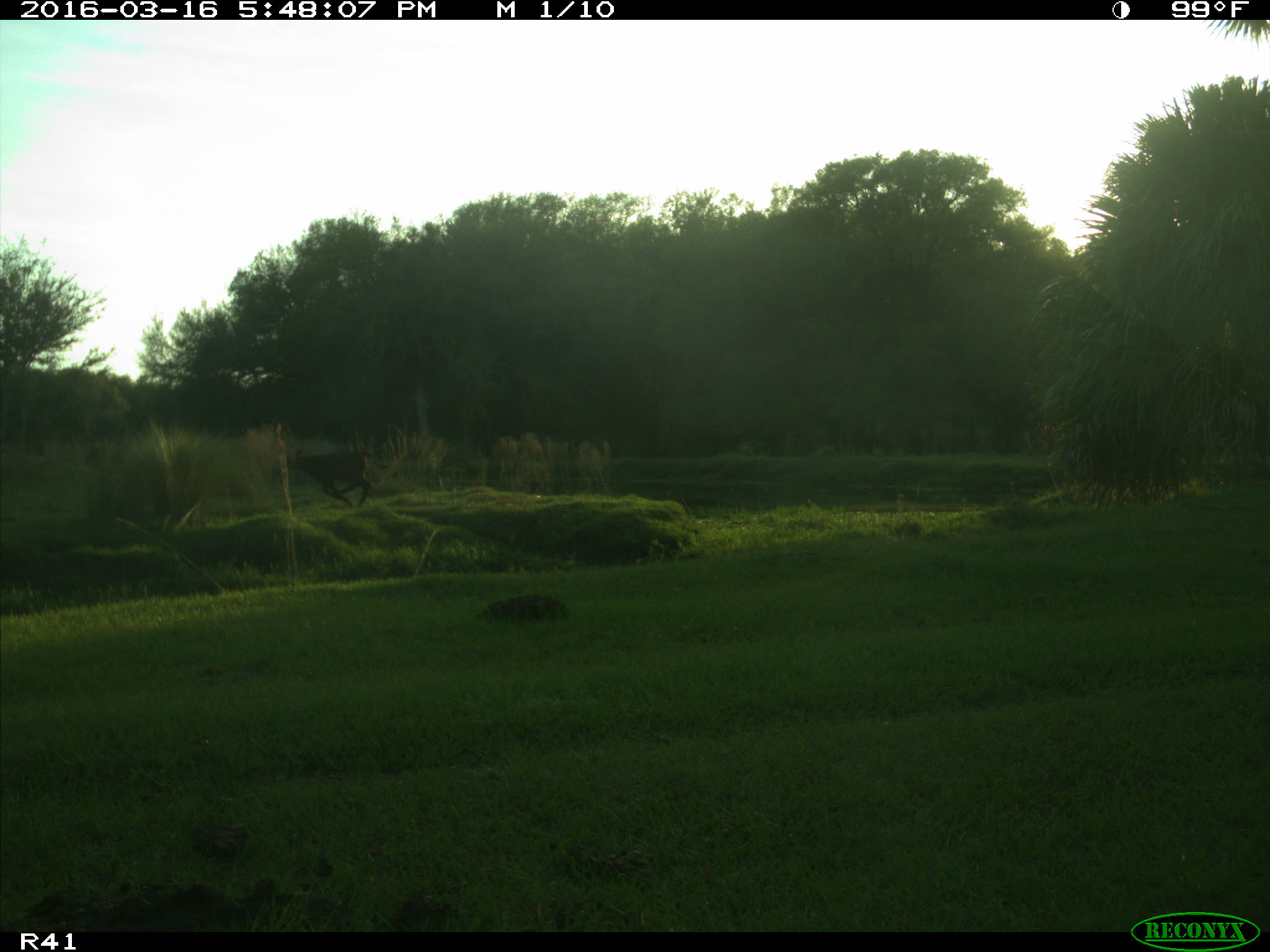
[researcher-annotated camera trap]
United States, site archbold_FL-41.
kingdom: Animalia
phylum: Chordata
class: Mammalia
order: Artiodactyla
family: Bovidae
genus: Bos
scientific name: Bos taurus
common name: domestic cow